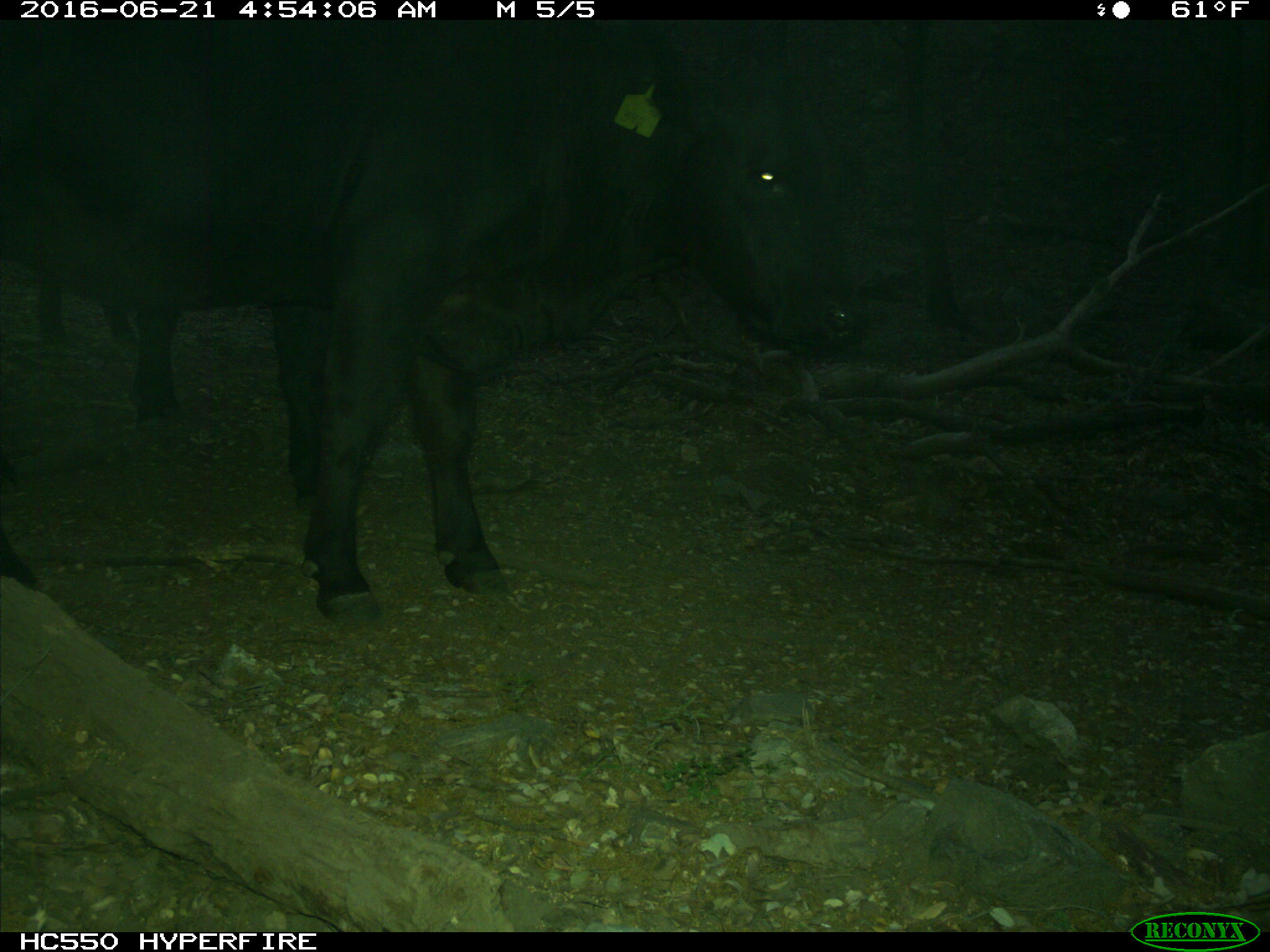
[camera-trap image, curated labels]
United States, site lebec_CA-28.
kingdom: Animalia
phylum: Chordata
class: Mammalia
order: Artiodactyla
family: Bovidae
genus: Bos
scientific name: Bos taurus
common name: domestic cow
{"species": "Bos taurus (domestic cow)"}